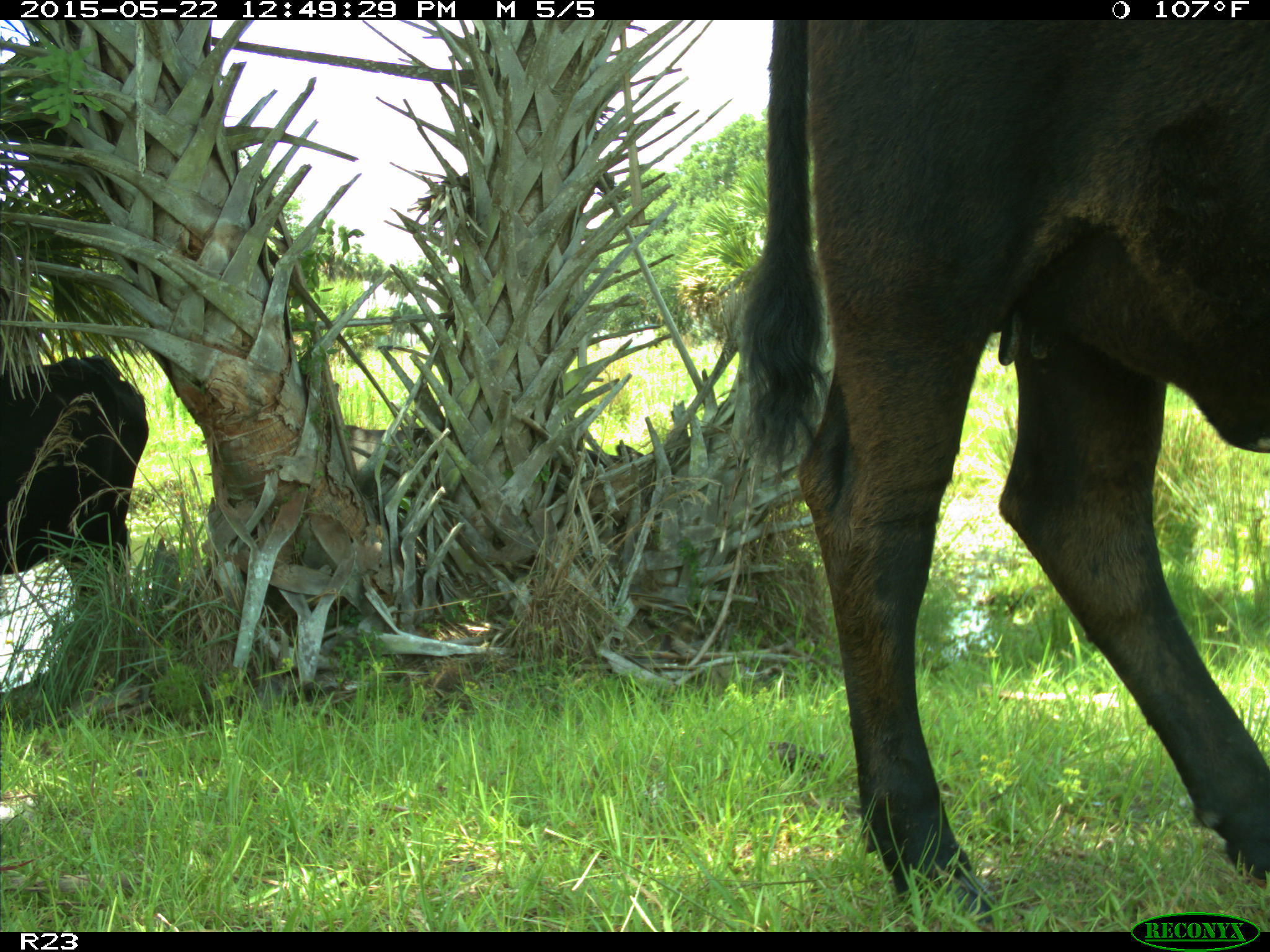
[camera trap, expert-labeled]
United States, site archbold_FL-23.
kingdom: Animalia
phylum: Chordata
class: Mammalia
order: Artiodactyla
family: Bovidae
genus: Bos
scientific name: Bos taurus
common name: domestic cow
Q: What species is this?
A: Bos taurus (domestic cow).